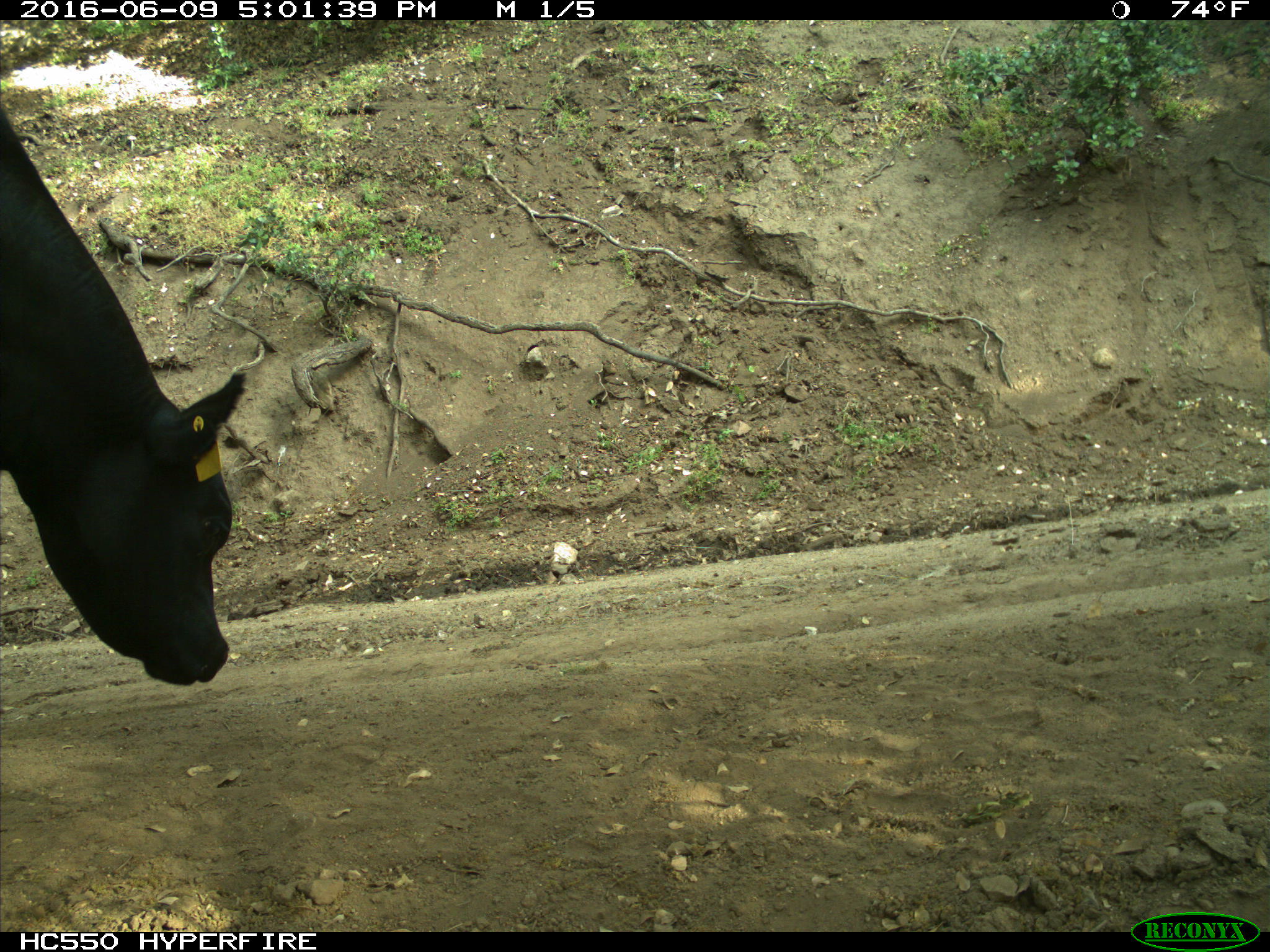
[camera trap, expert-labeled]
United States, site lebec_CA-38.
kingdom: Animalia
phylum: Chordata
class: Mammalia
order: Artiodactyla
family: Bovidae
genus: Bos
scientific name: Bos taurus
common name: domestic cow